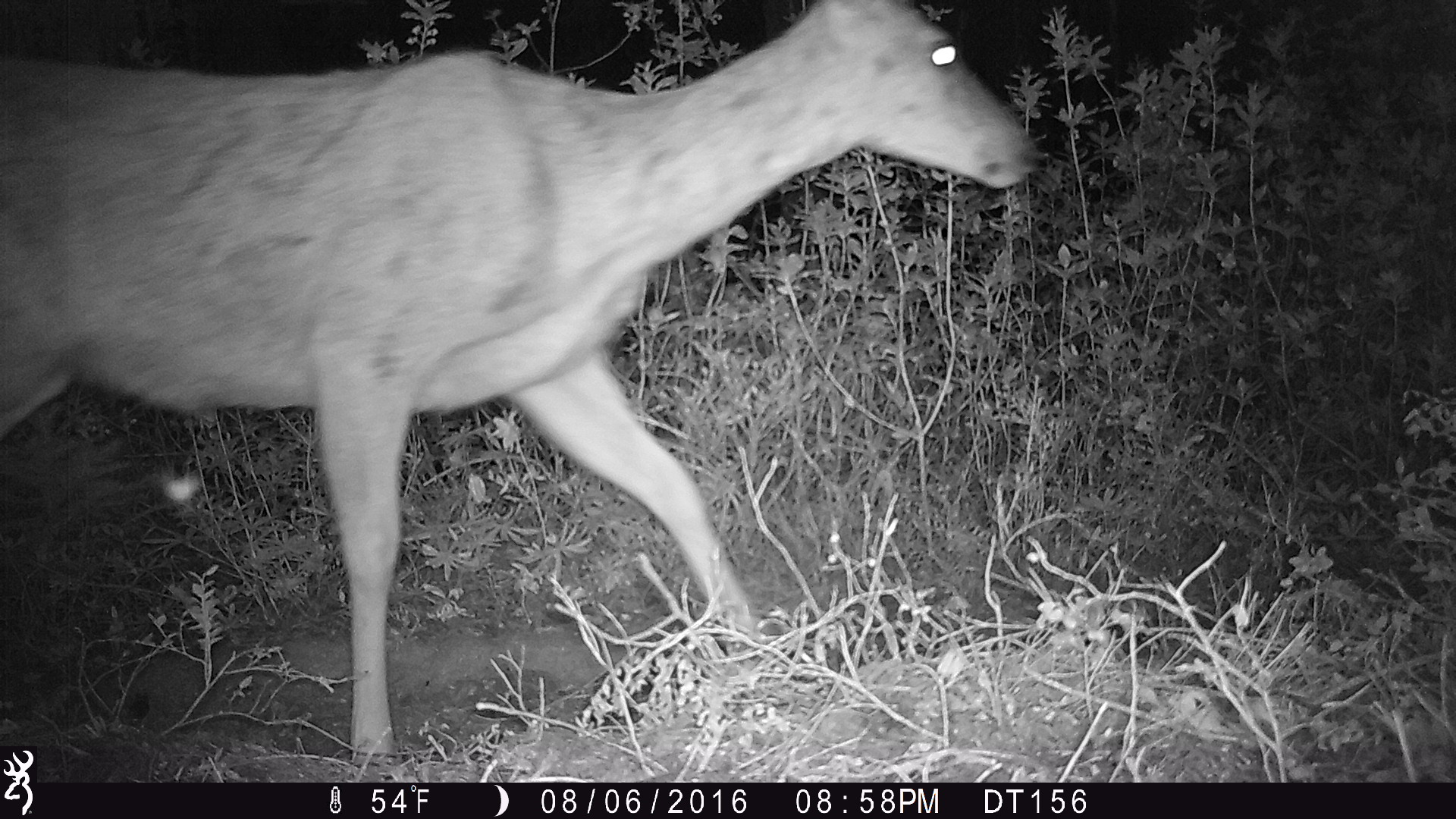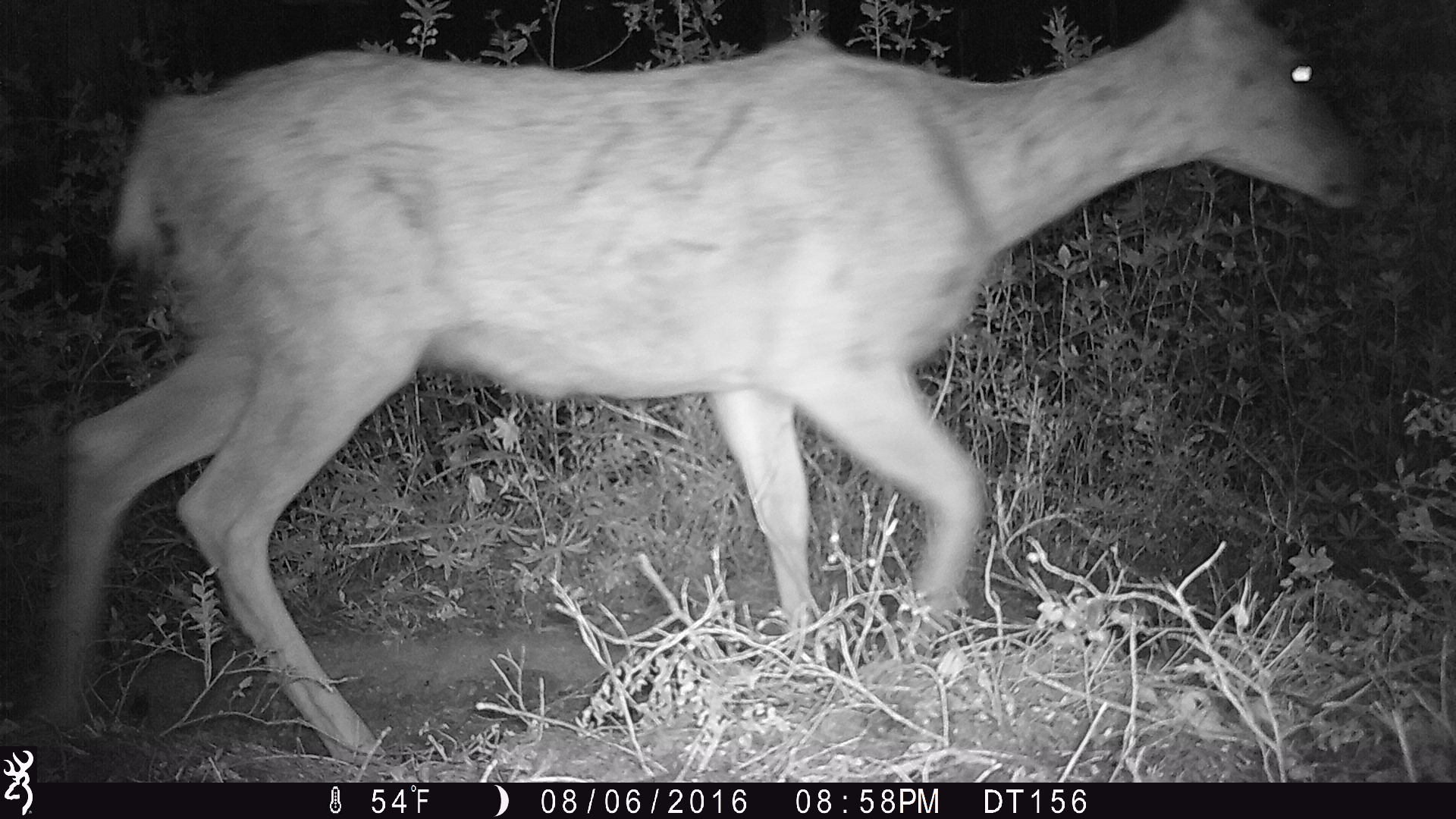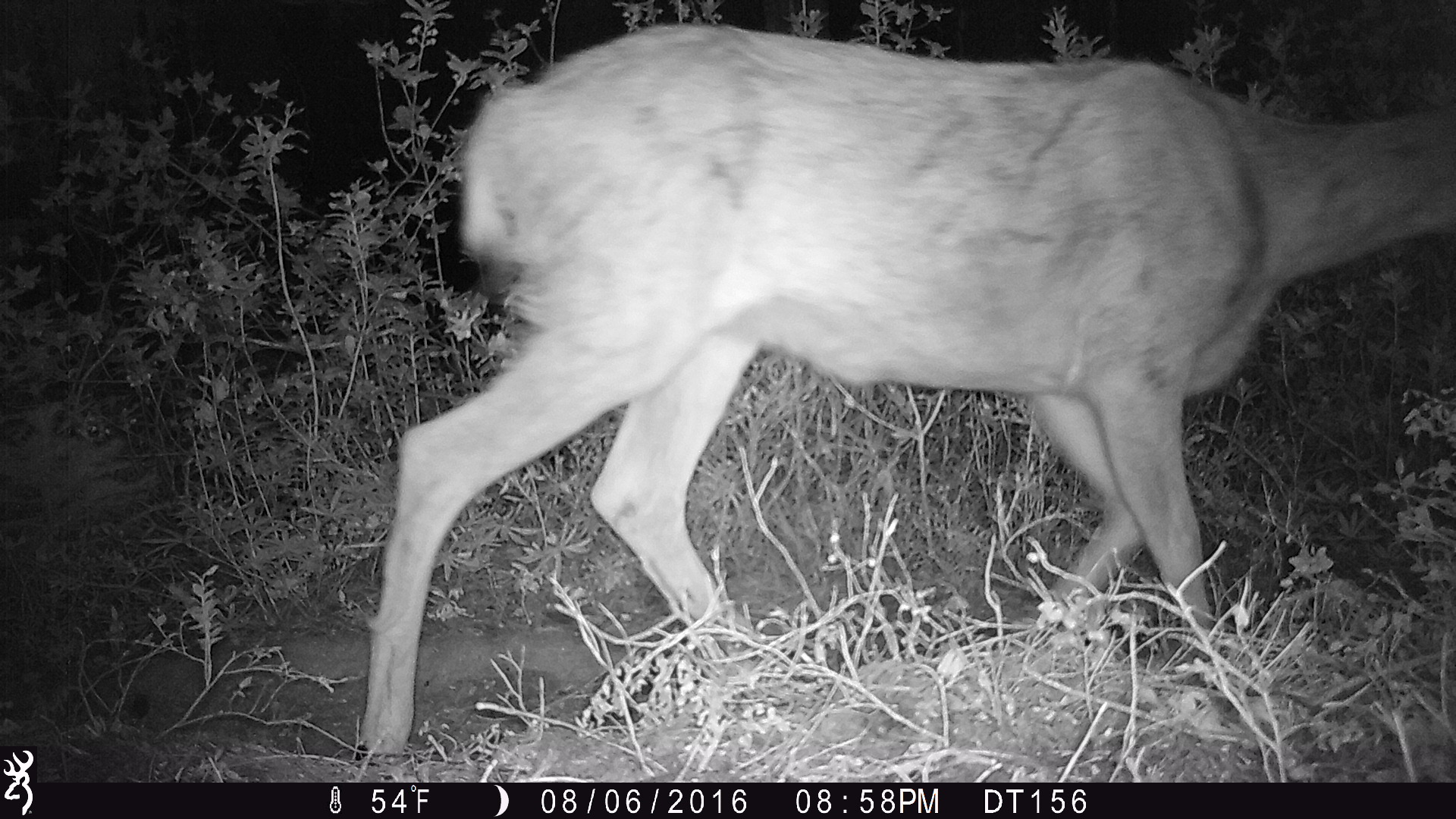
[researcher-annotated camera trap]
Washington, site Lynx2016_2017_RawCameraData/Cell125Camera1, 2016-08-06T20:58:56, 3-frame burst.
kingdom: Animalia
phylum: Chordata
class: Mammalia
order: Artiodactyla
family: Cervidae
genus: Odocoileus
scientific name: Odocoileus hemionus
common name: mule deer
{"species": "Odocoileus hemionus (mule deer)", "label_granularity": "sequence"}